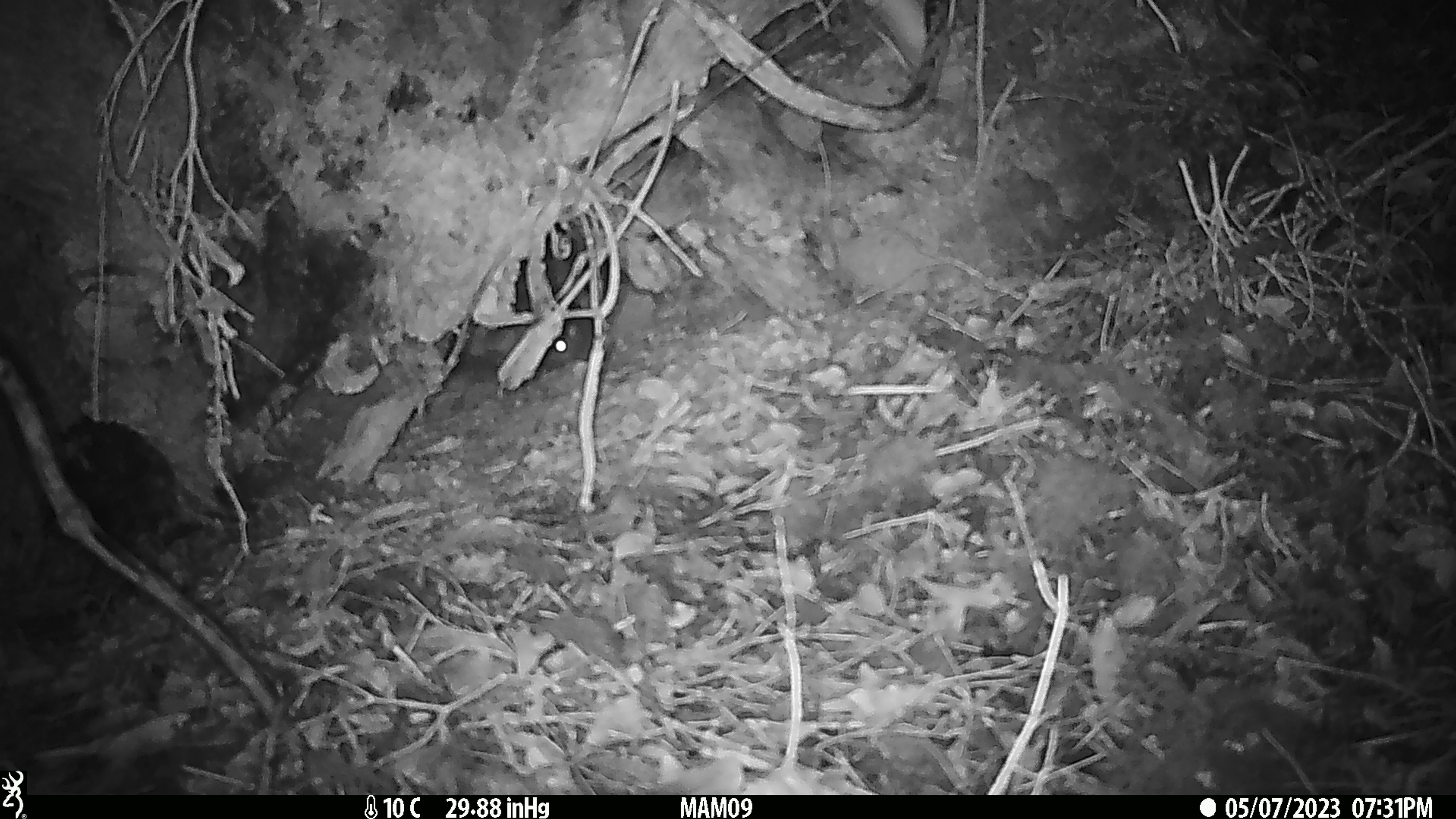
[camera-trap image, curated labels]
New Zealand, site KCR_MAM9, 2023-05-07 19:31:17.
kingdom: Animalia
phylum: Chordata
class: Mammalia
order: Rodentia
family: Muridae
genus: Rattus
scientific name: Rattus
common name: rat